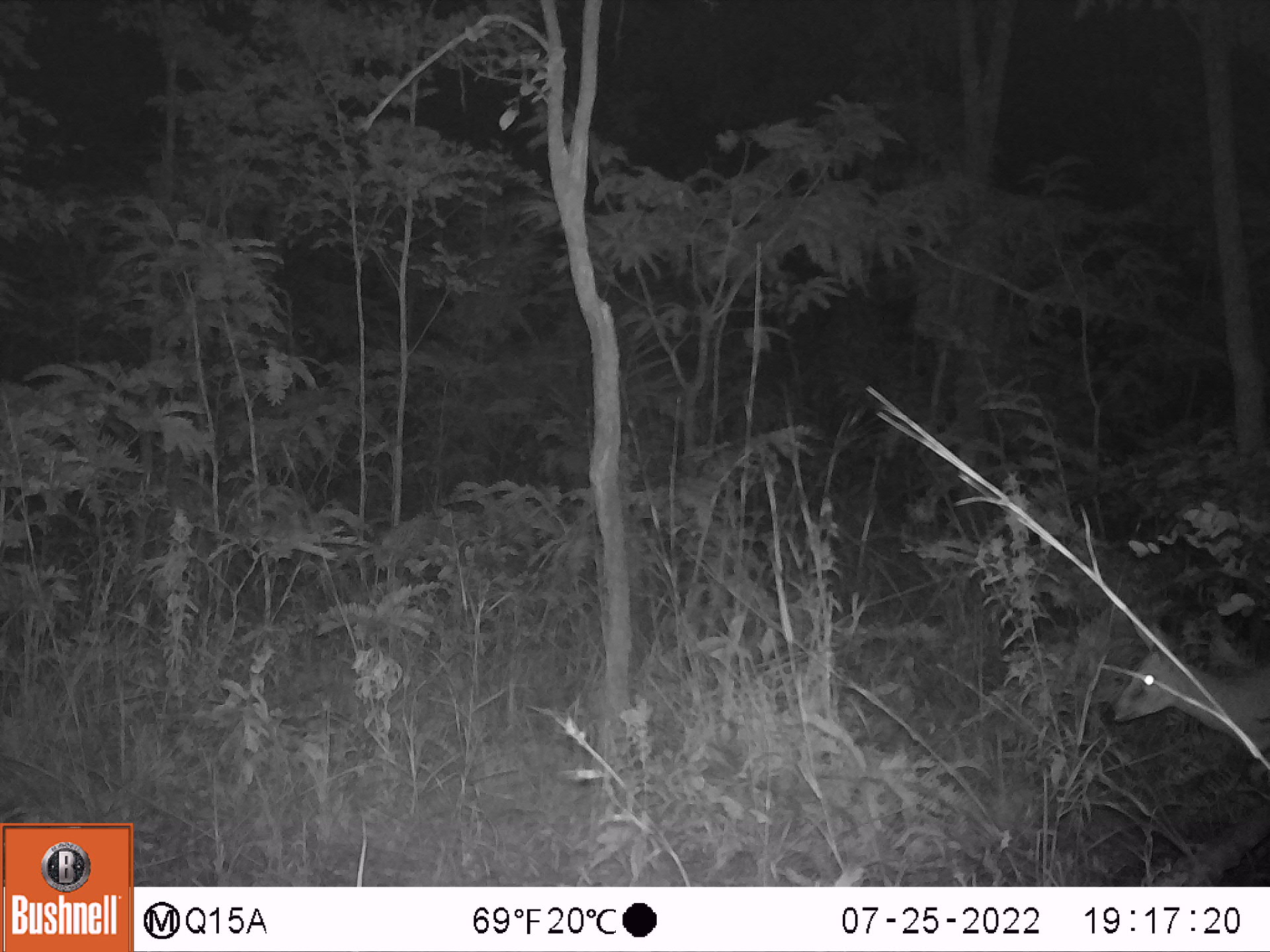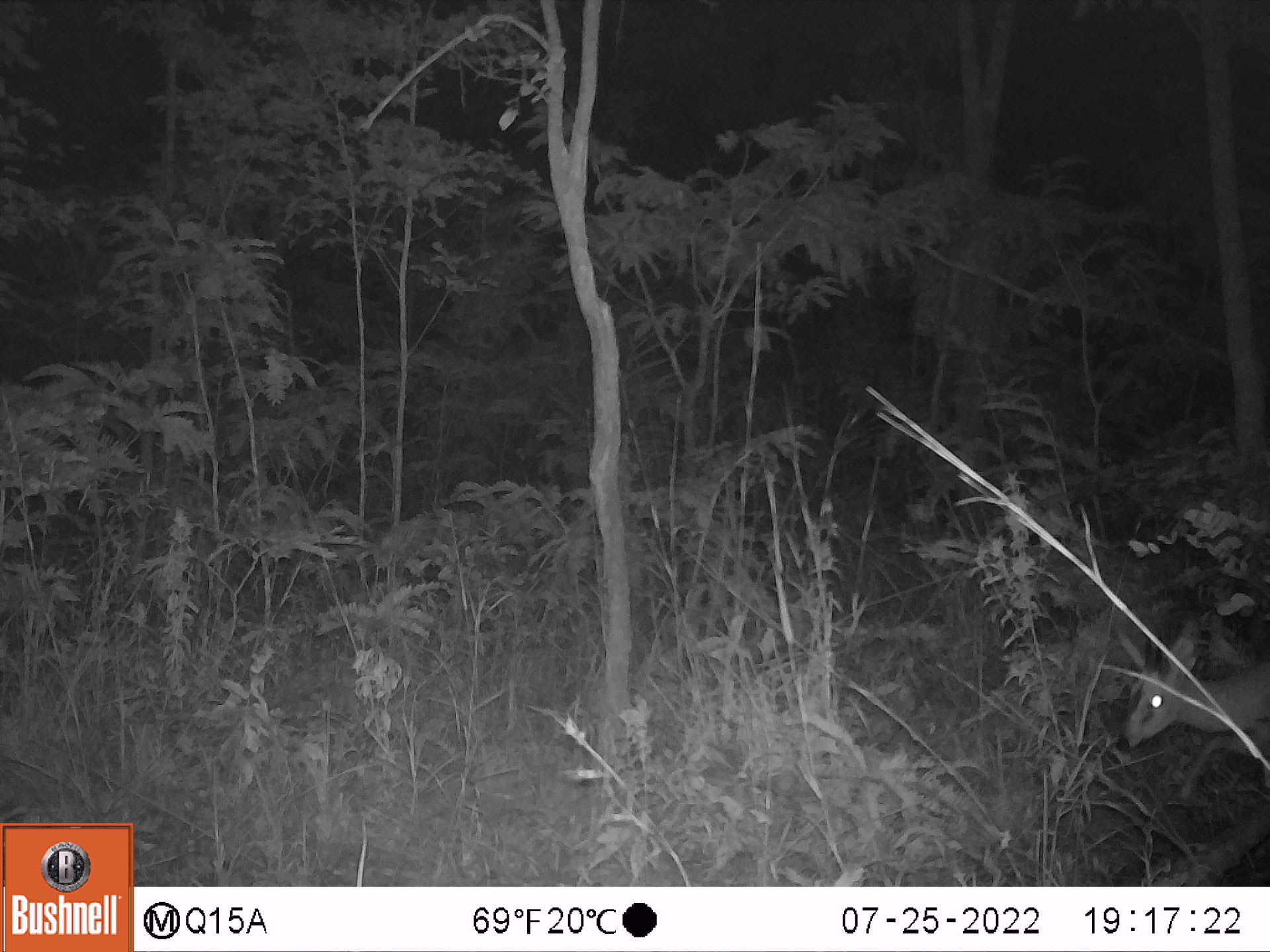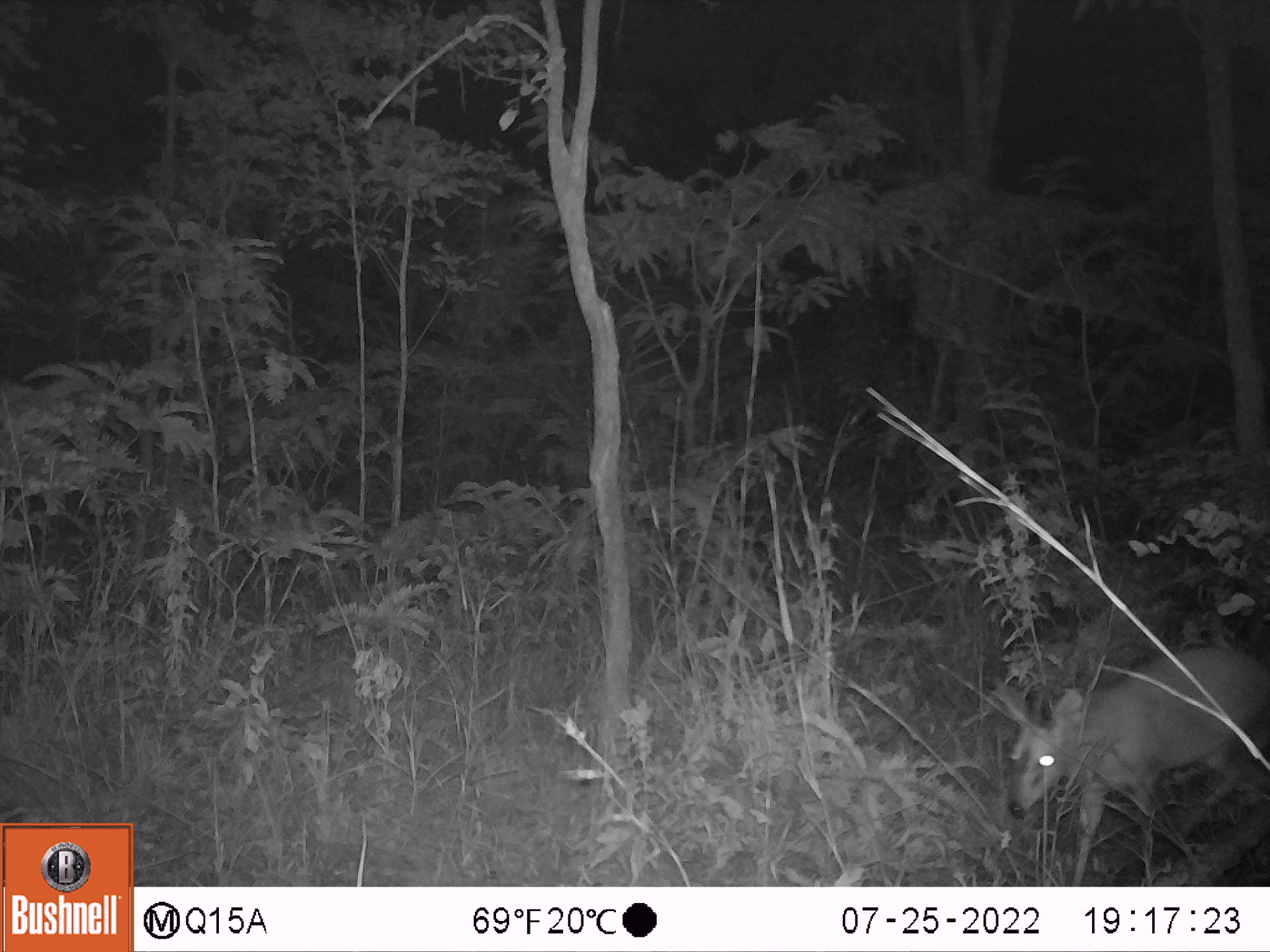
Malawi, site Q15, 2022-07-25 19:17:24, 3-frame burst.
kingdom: Animalia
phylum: Chordata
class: Mammalia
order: Artiodactyla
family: Bovidae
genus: Sylvicapra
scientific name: Sylvicapra grimmia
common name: common duiker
Common duiker (Sylvicapra grimmia), count 1.